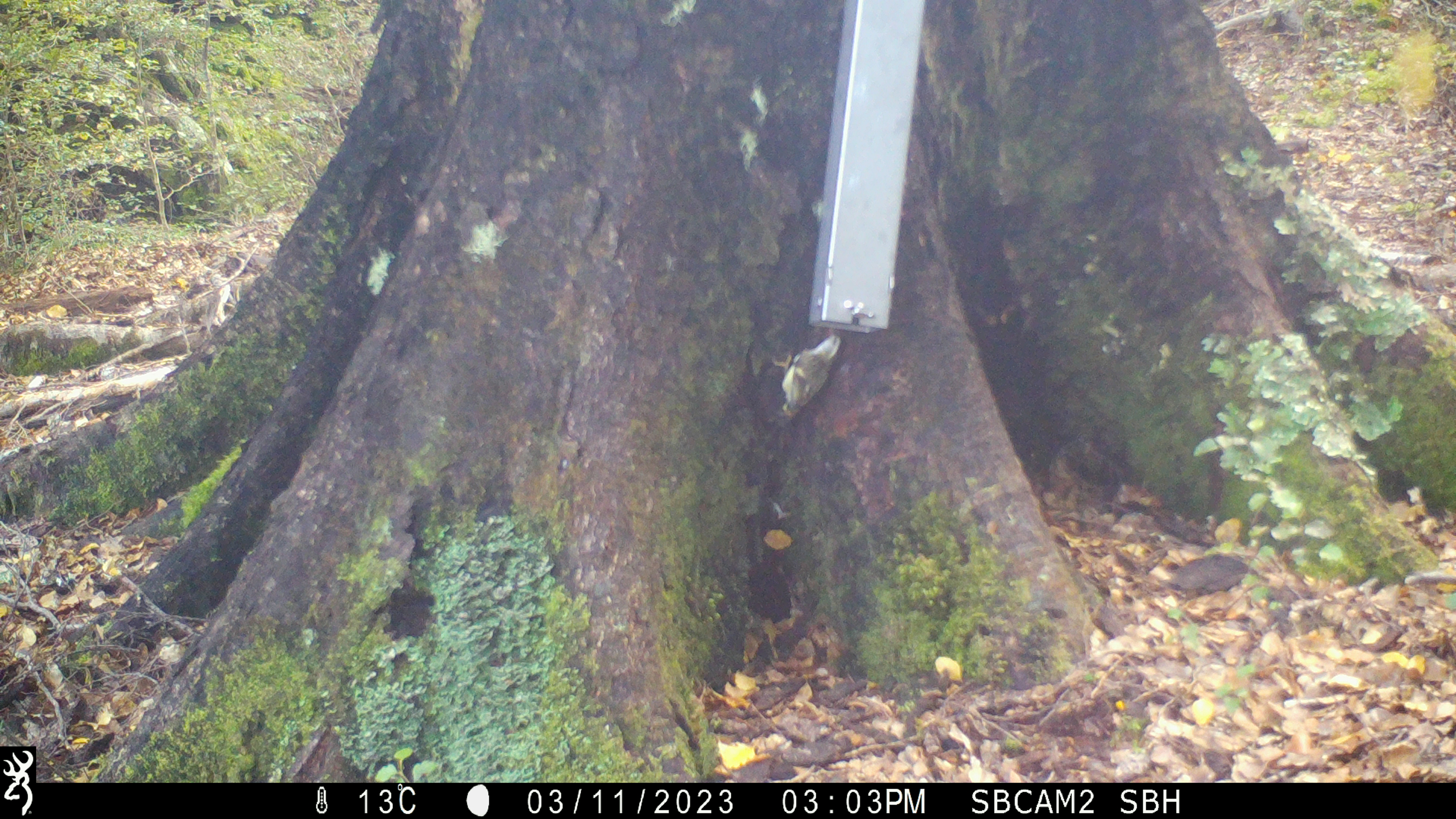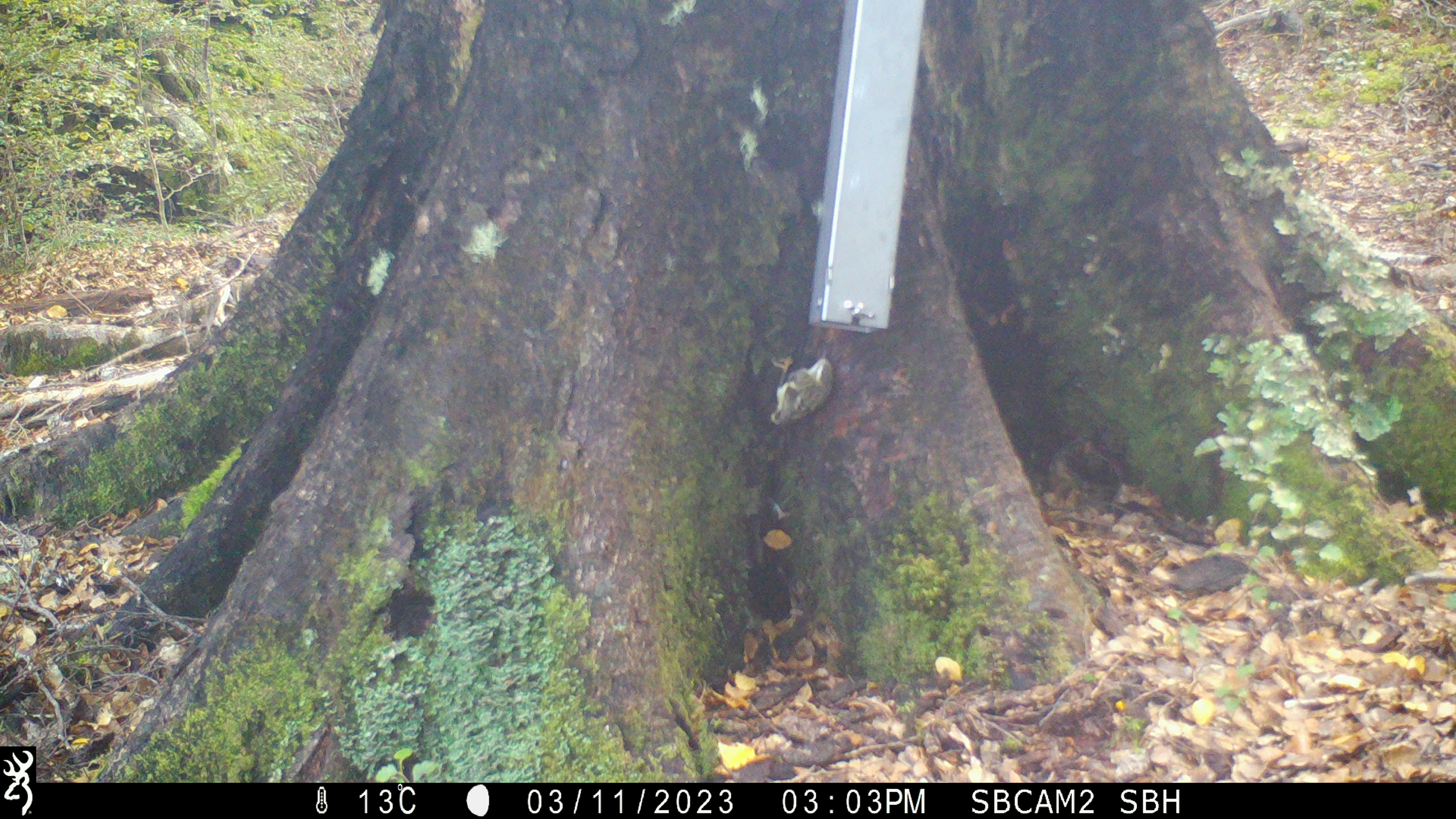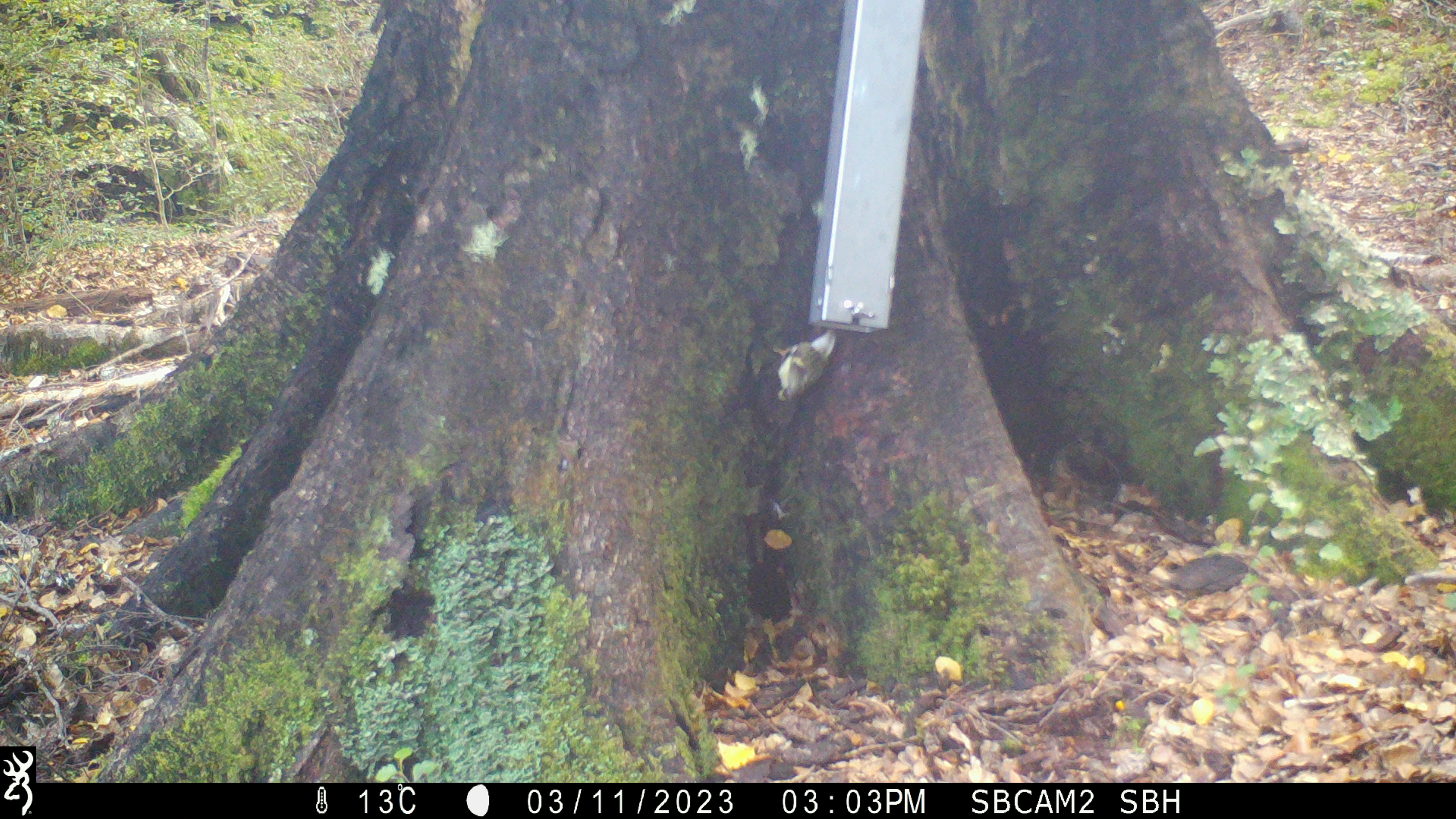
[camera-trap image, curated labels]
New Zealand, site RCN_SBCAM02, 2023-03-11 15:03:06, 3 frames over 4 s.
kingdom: Animalia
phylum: Chordata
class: Aves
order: Passeriformes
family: Acanthisittidae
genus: Acanthisitta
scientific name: Acanthisitta chloris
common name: rifleman